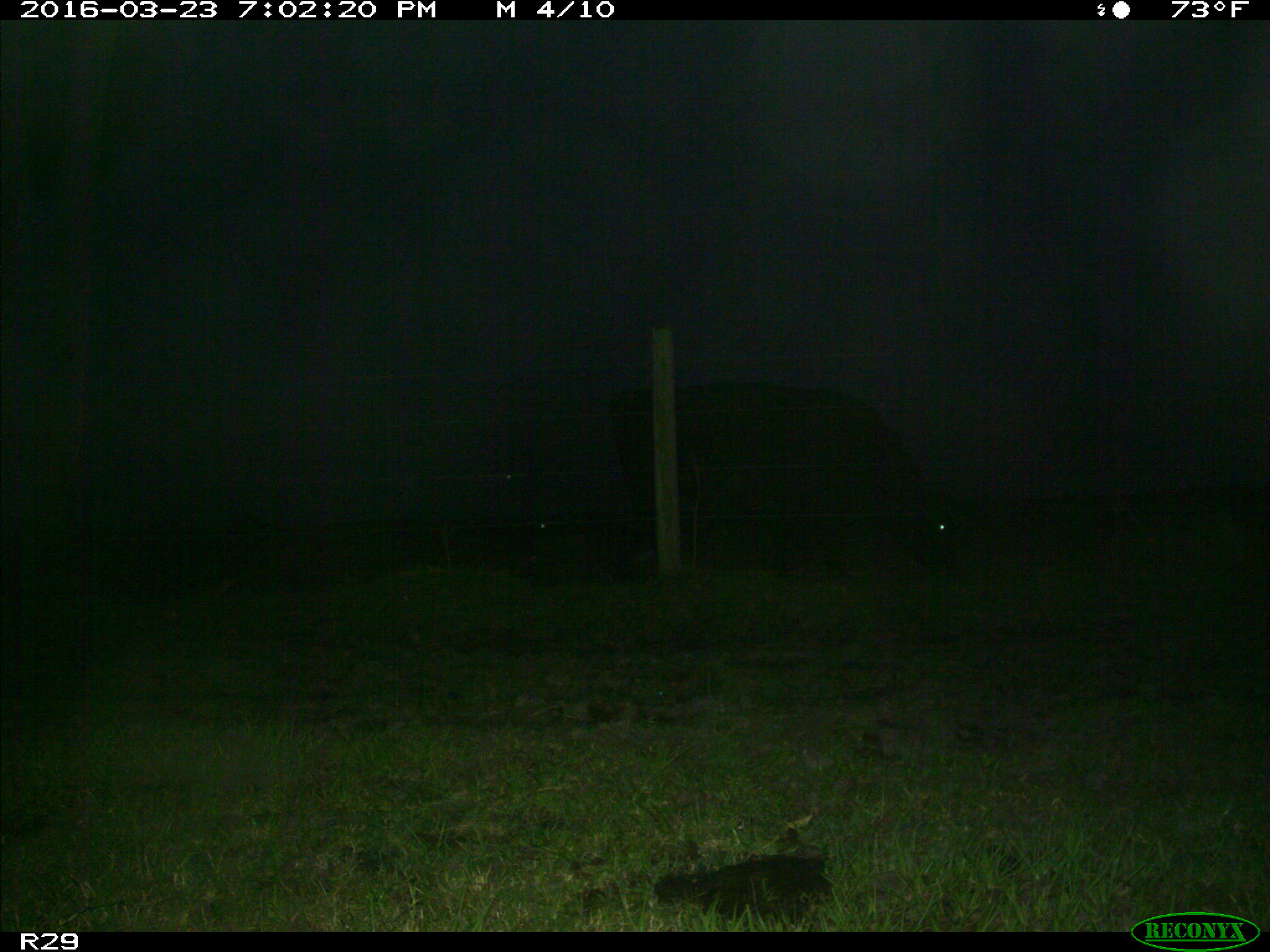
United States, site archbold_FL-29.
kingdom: Animalia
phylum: Chordata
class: Mammalia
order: Artiodactyla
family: Bovidae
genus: Bos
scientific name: Bos taurus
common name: domestic cow